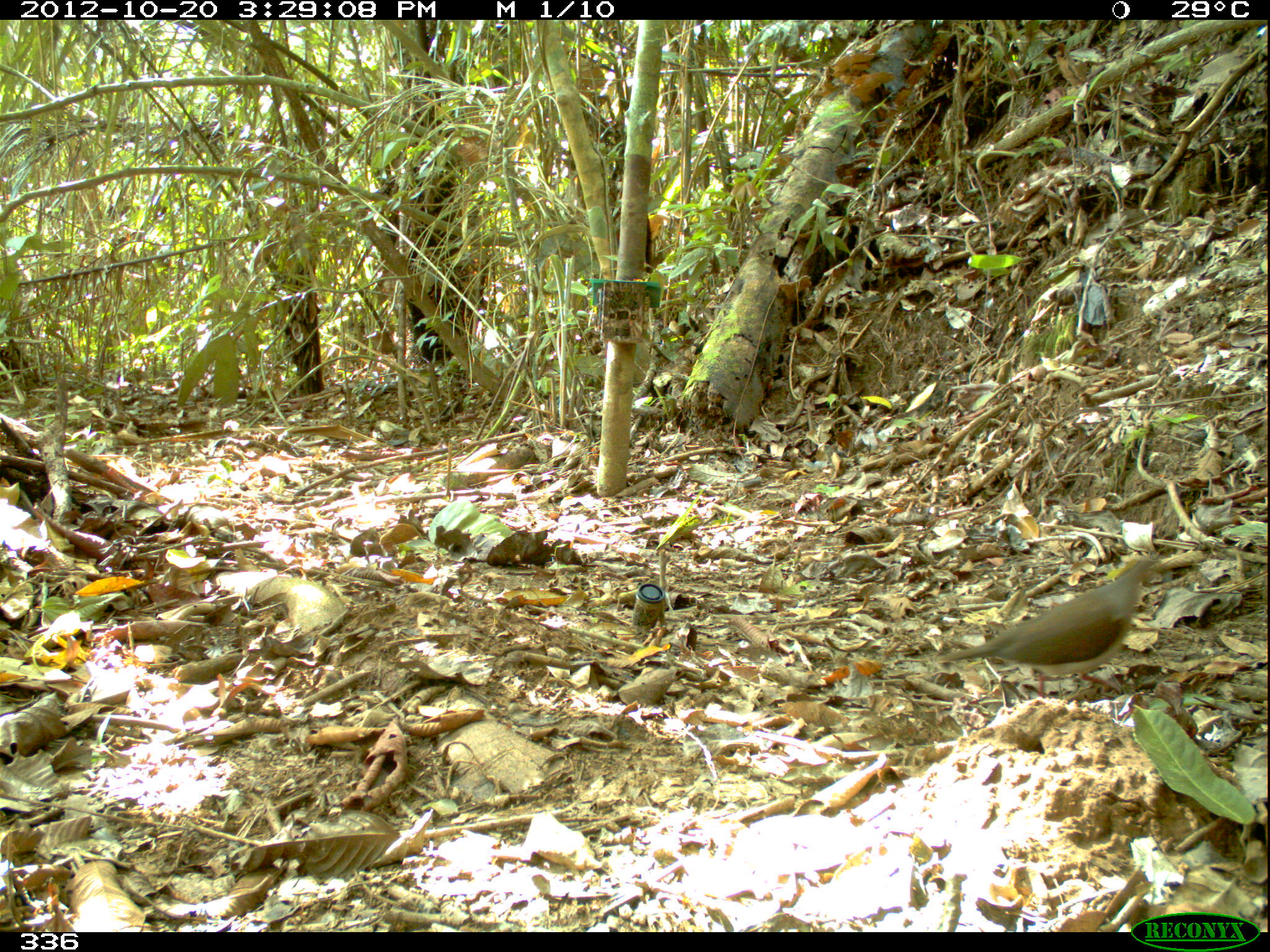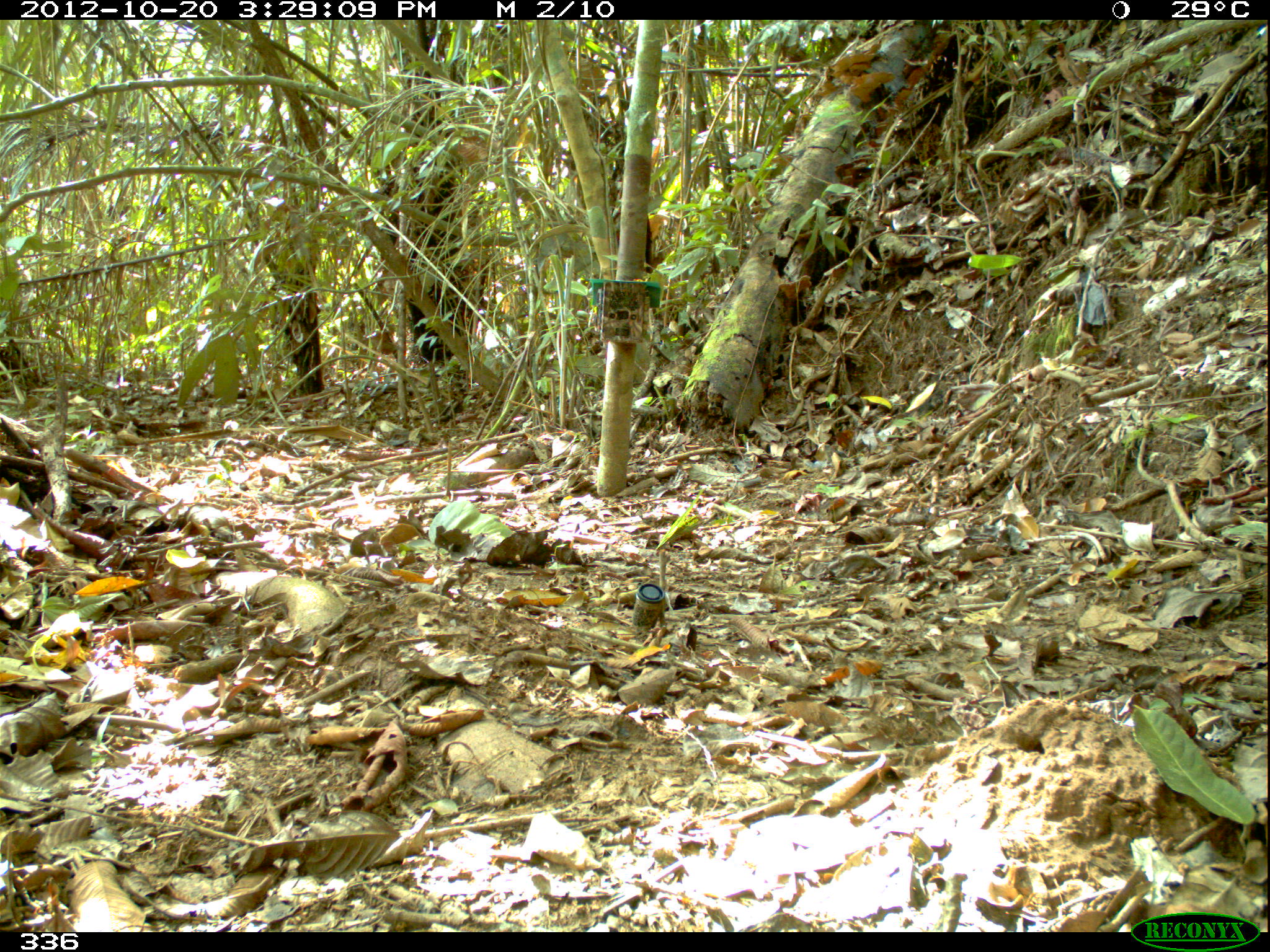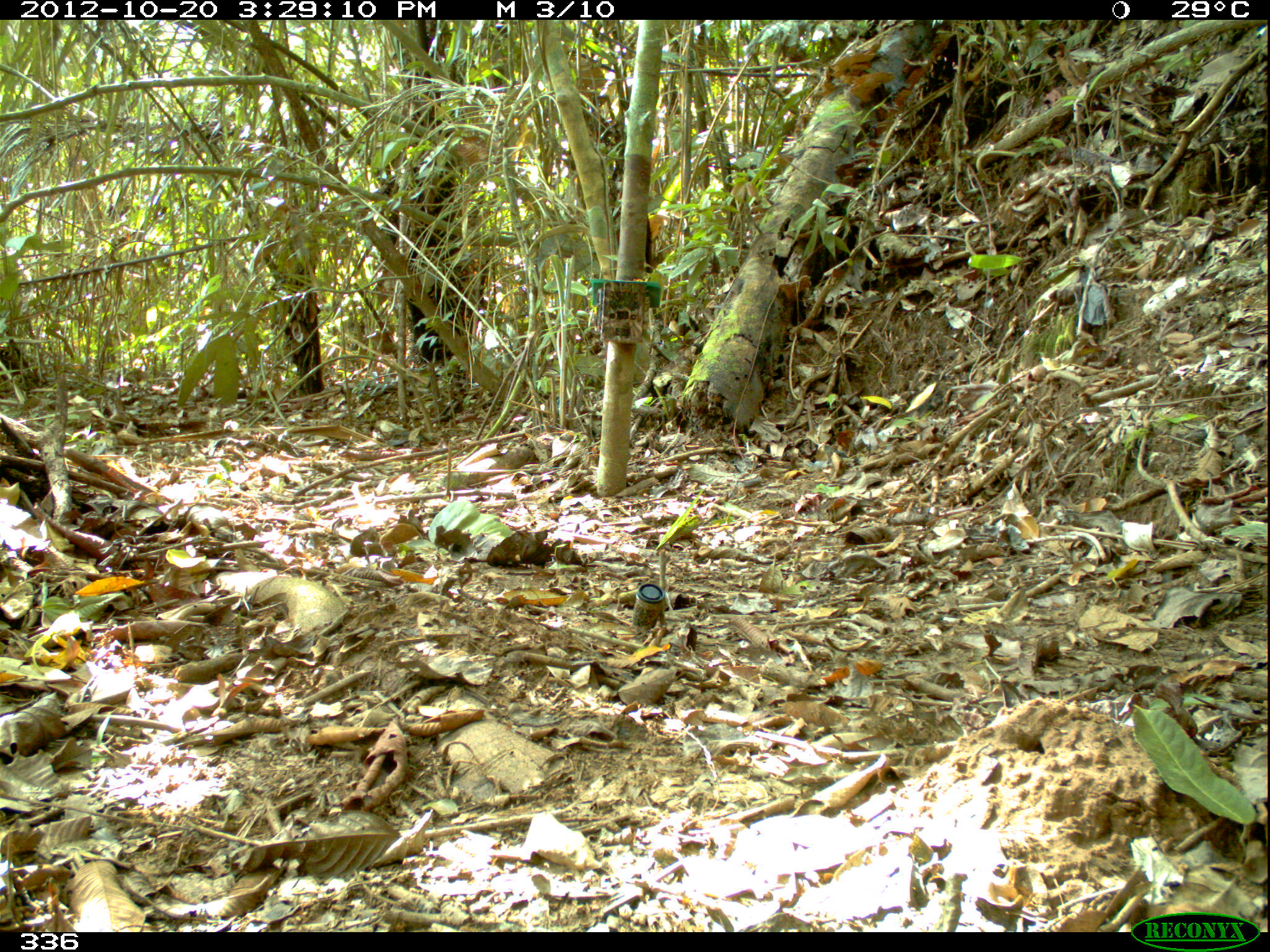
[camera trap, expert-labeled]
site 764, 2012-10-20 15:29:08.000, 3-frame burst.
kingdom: Animalia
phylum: Chordata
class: Aves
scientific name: Aves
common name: bird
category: unknown bird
Unknown bird (bird) (Aves).